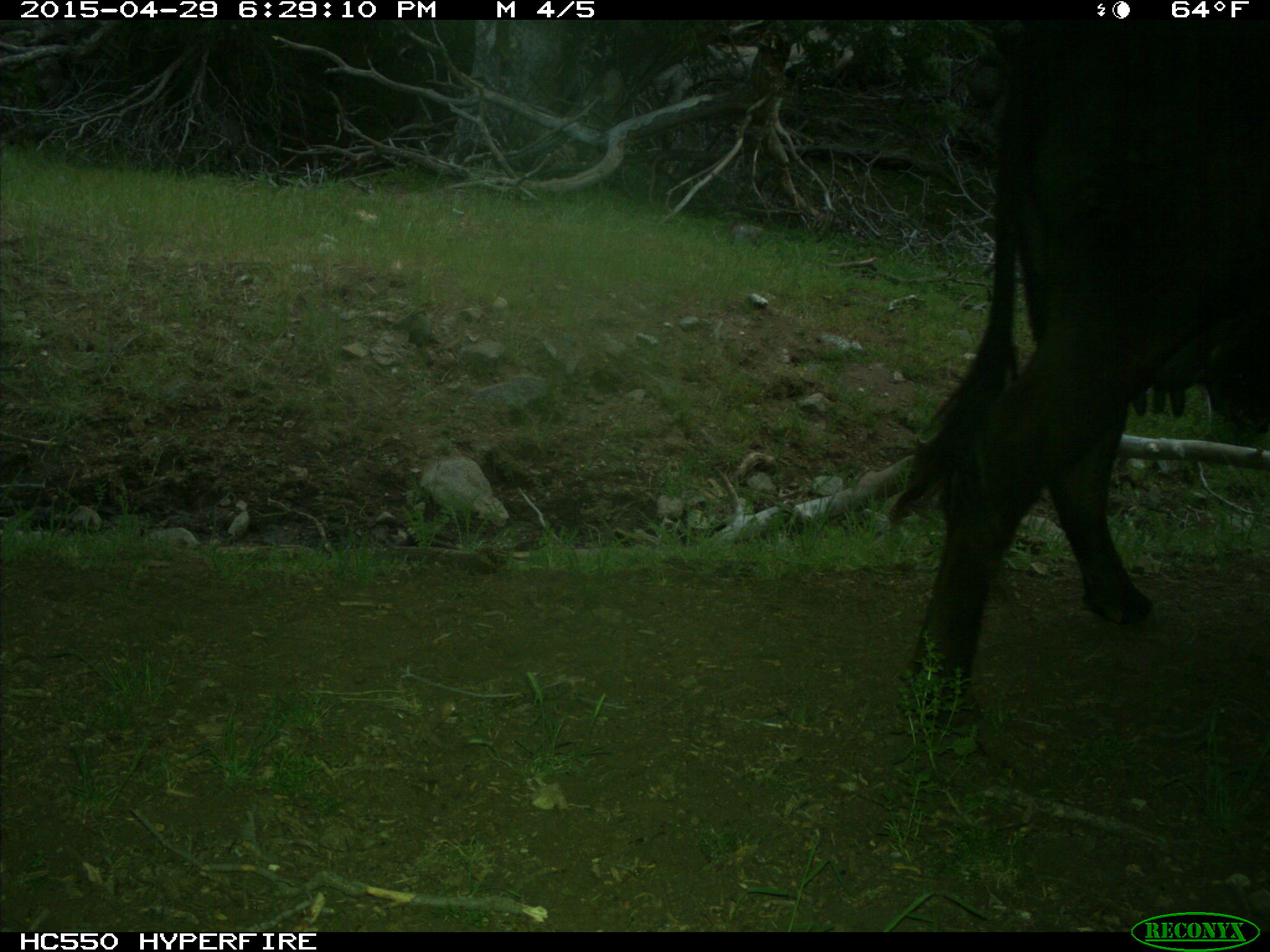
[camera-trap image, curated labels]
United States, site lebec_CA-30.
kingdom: Animalia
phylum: Chordata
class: Mammalia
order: Artiodactyla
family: Bovidae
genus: Bos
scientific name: Bos taurus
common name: domestic cow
Bos taurus (domestic cow).